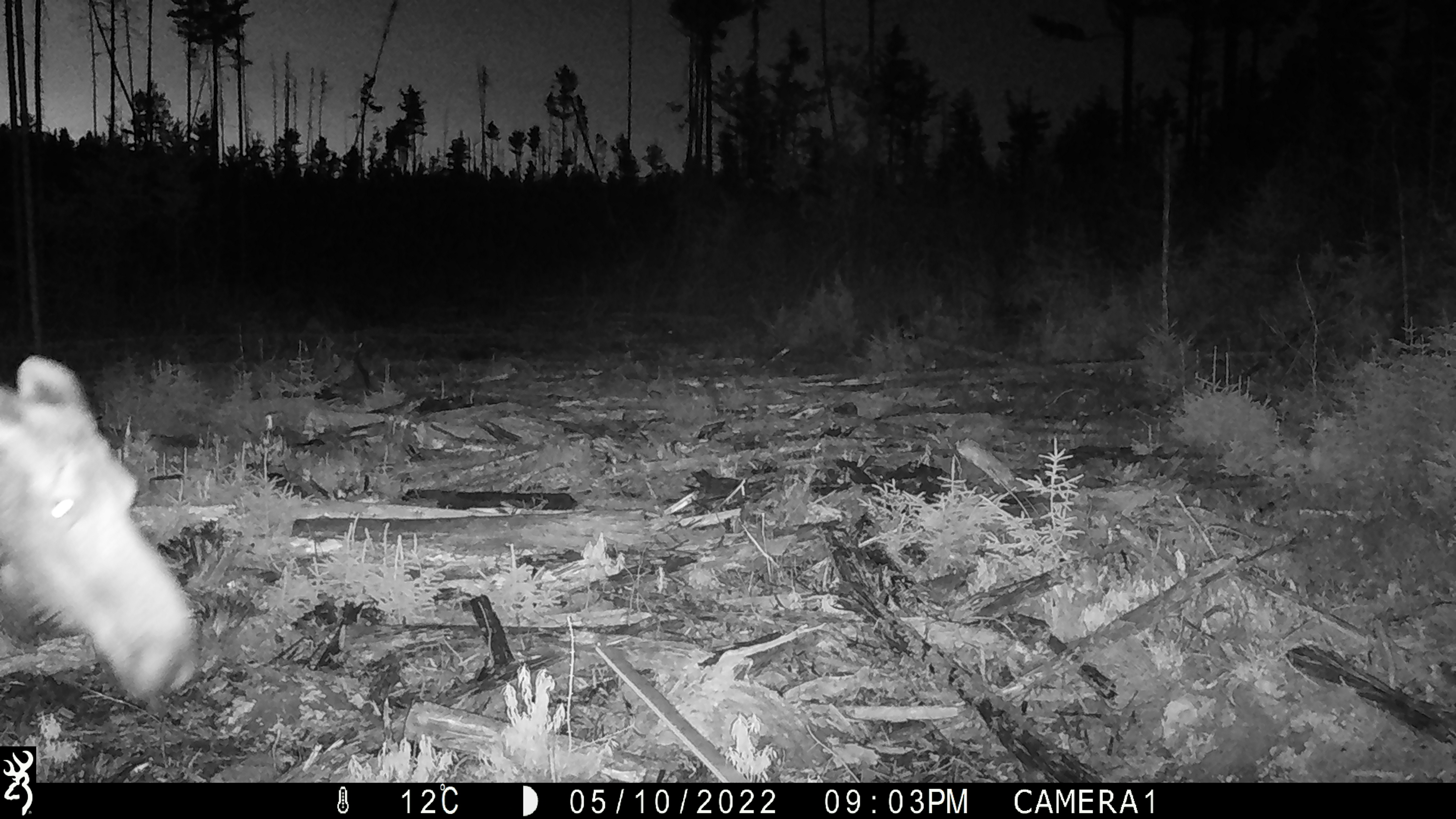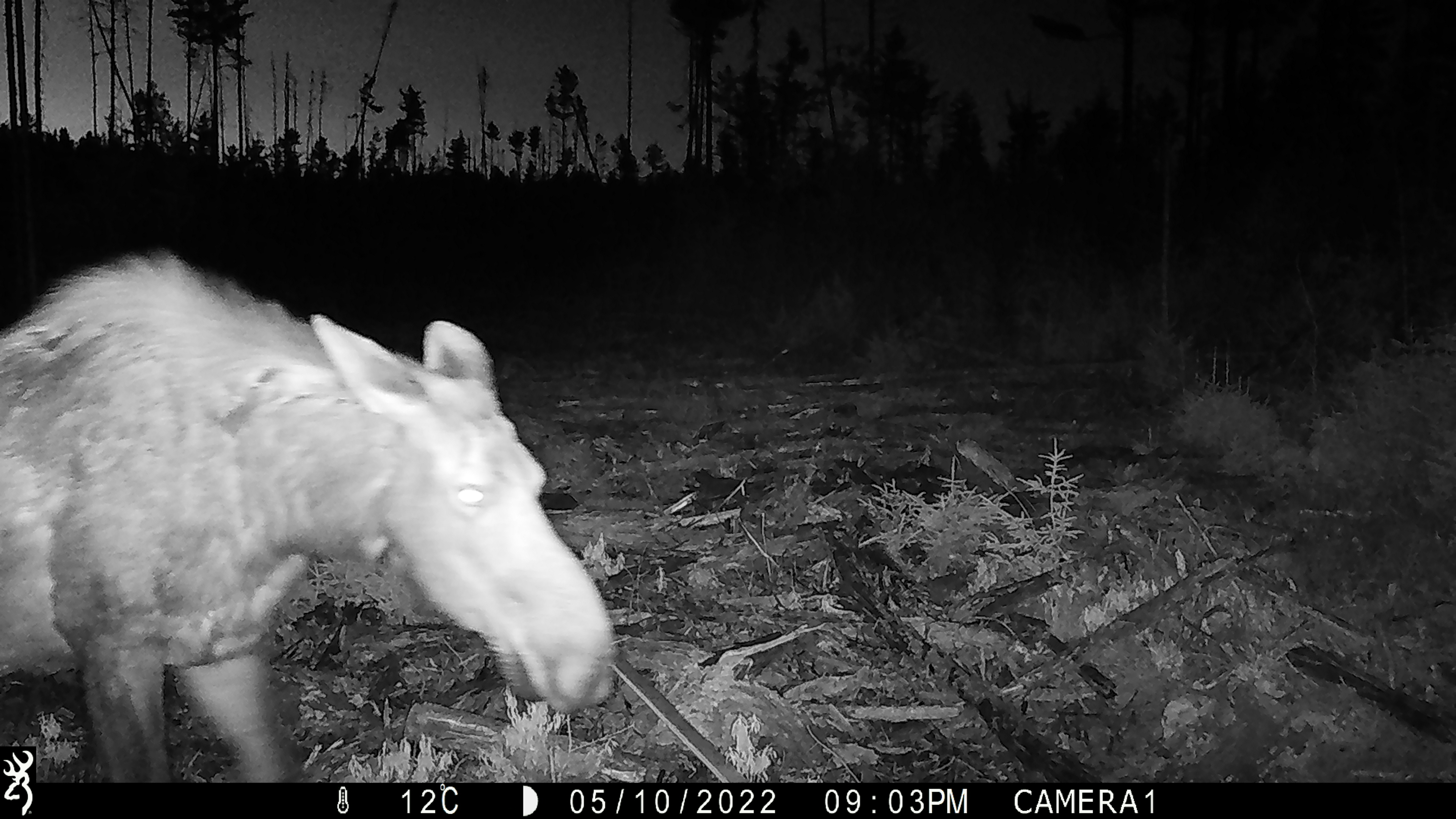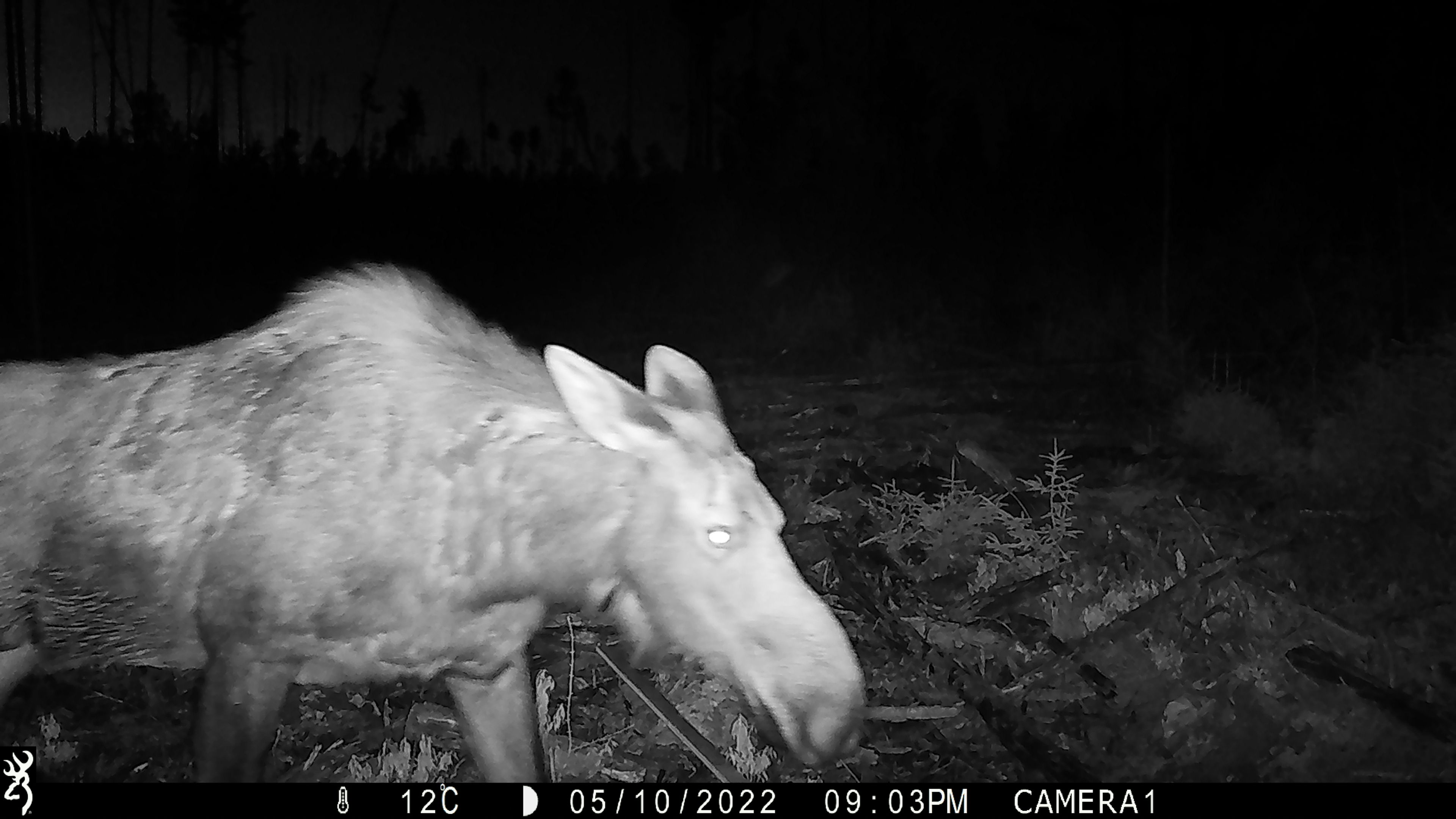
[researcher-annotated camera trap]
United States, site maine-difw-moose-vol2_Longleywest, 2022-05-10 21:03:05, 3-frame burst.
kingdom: Animalia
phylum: Chordata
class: Mammalia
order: Artiodactyla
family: Cervidae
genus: Alces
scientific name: Alces alces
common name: moose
Moose (Alces alces).